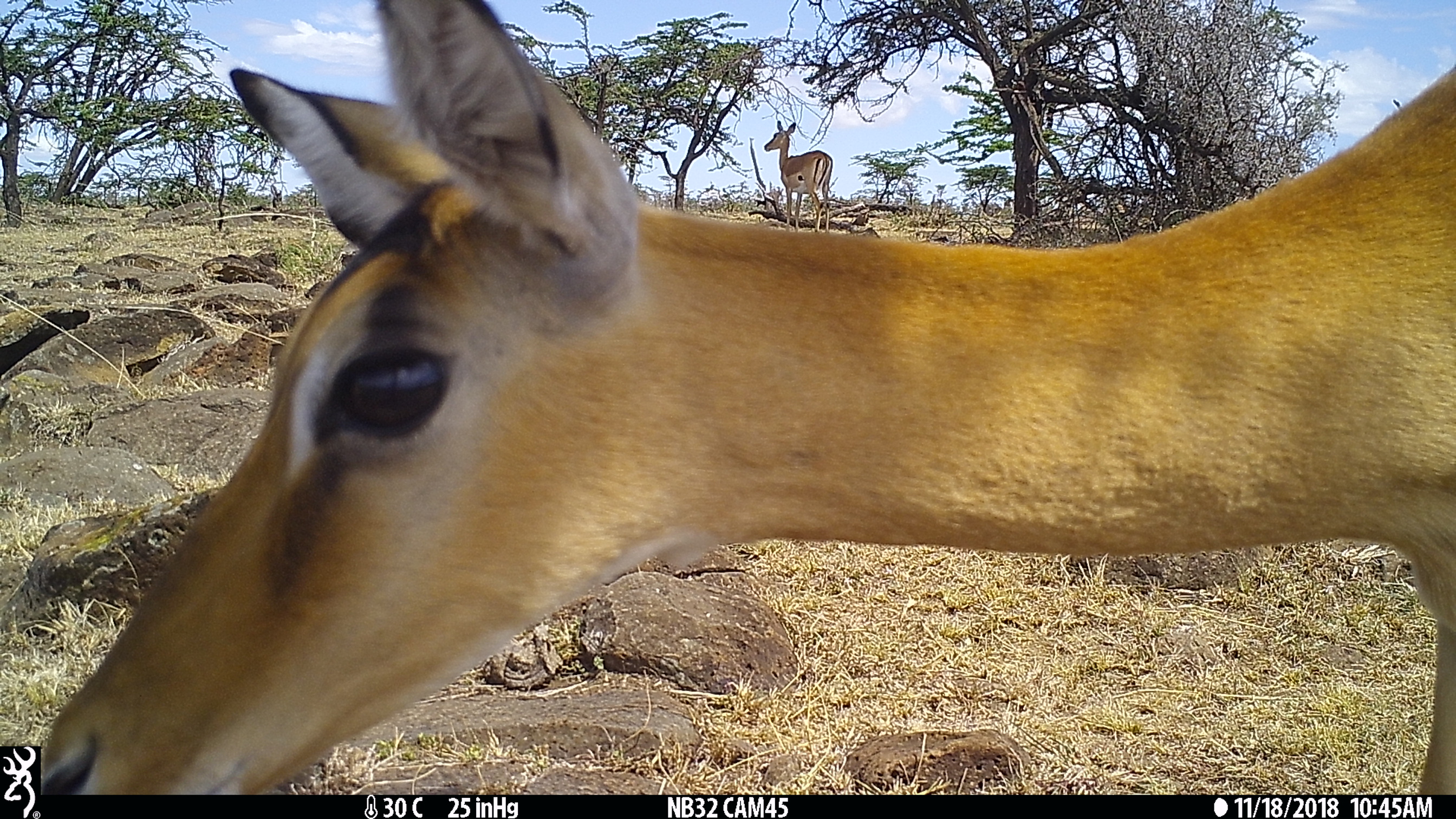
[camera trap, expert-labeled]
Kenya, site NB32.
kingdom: Animalia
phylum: Chordata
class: Mammalia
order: Artiodactyla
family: Bovidae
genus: Aepyceros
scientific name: Aepyceros melampus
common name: impala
Impala (Aepyceros melampus).